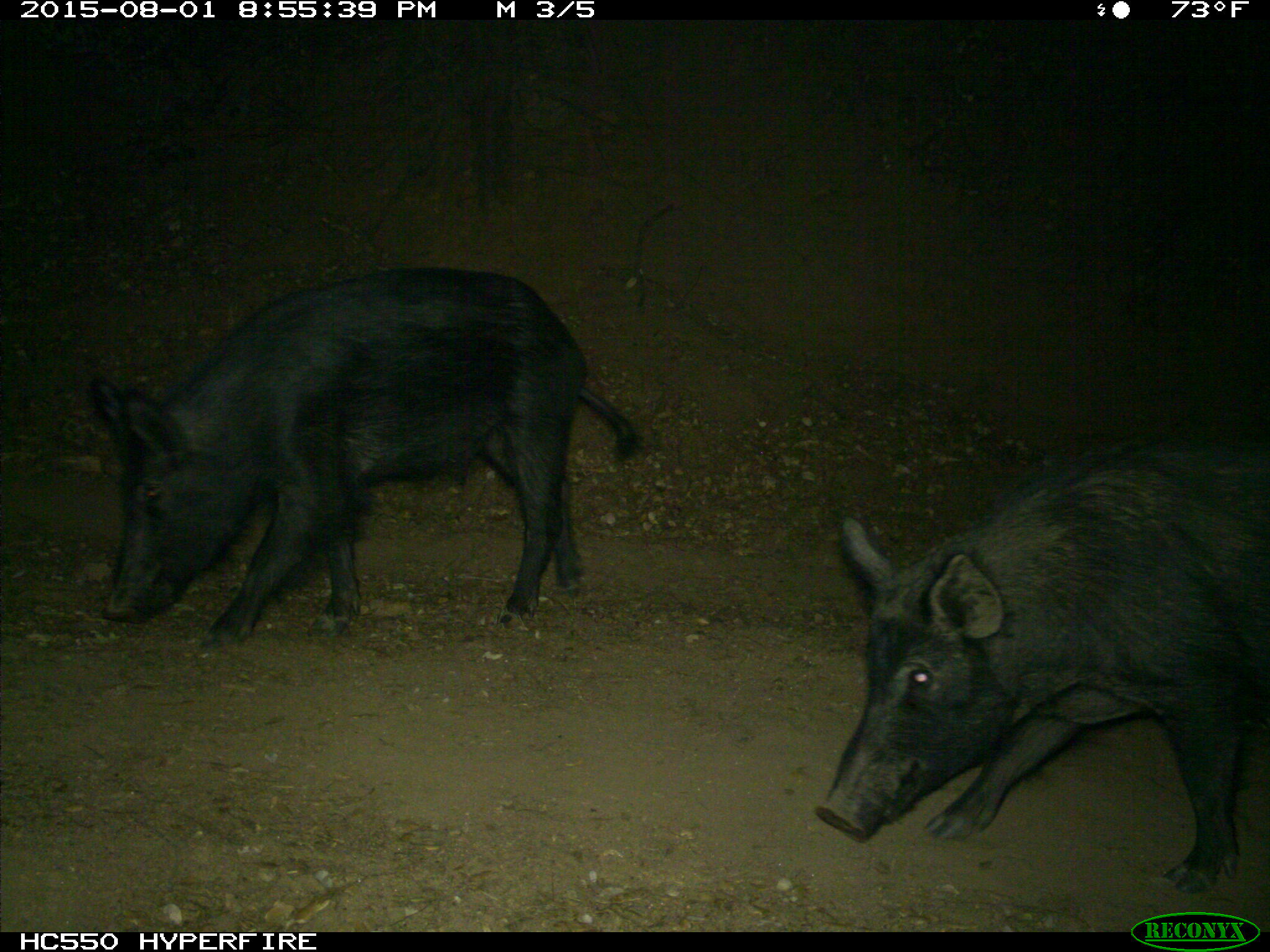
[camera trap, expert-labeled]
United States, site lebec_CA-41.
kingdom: Animalia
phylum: Chordata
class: Mammalia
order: Artiodactyla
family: Suidae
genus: Sus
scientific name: Sus scrofa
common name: wild boar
Sus scrofa (wild boar).